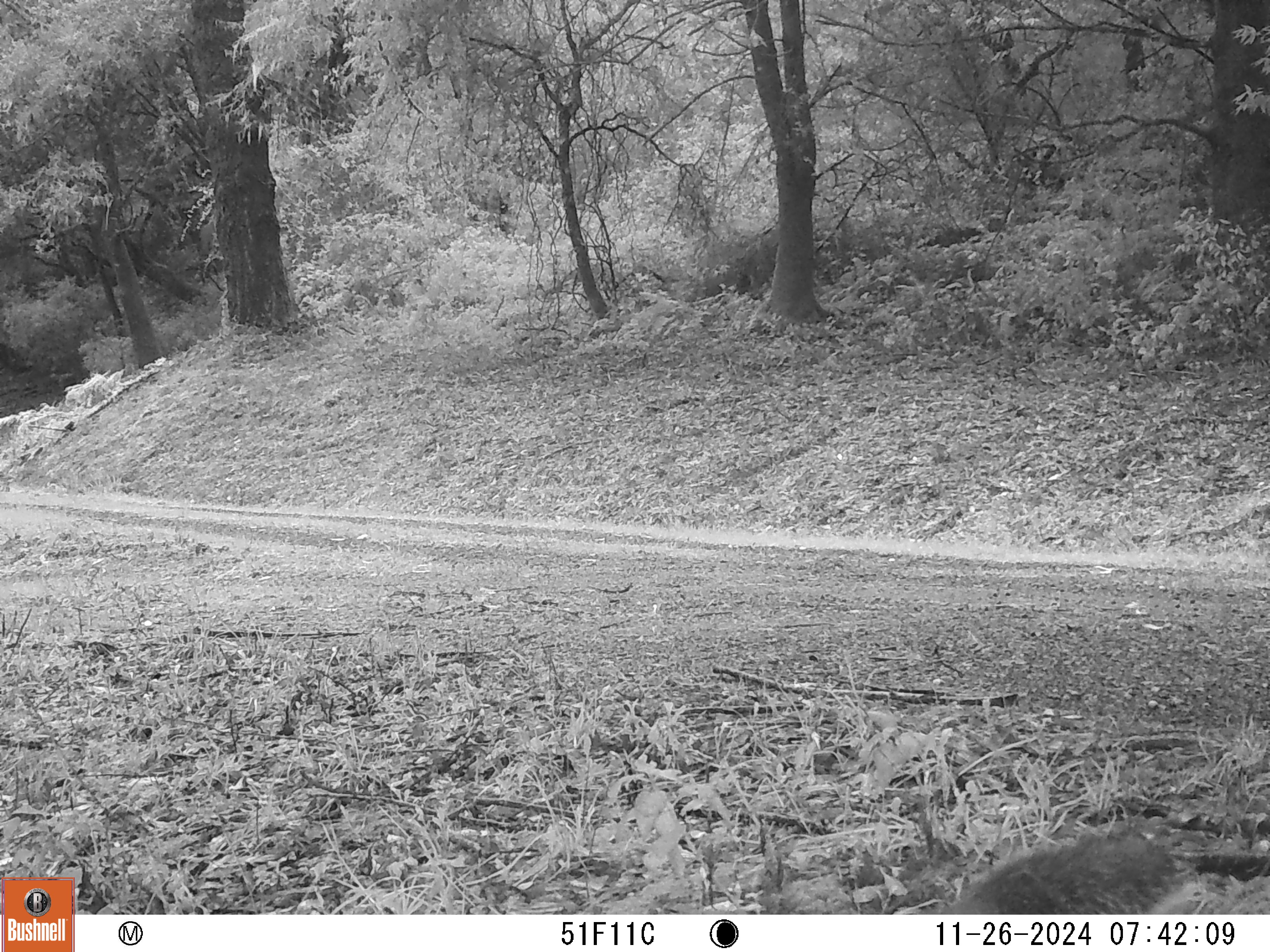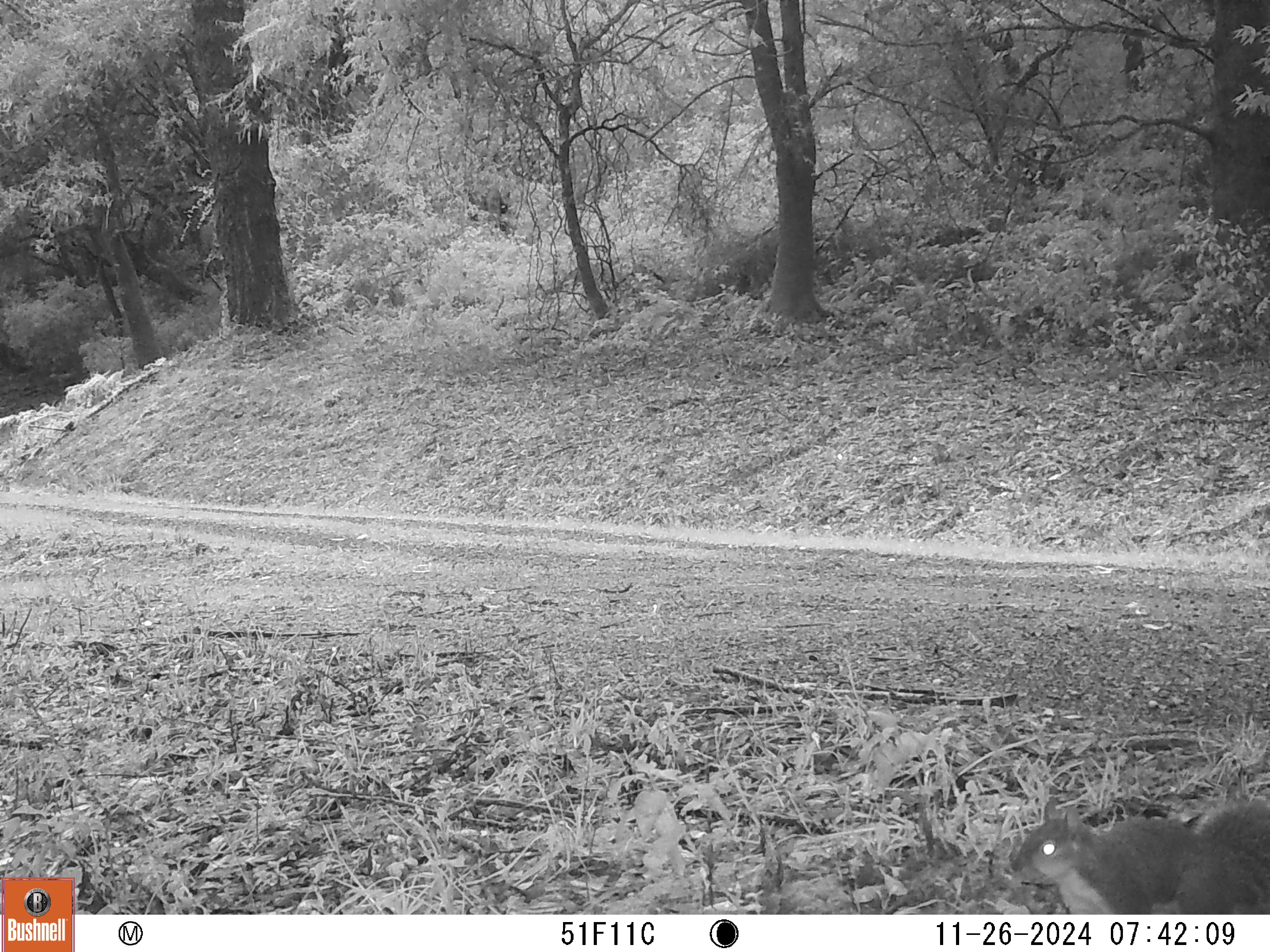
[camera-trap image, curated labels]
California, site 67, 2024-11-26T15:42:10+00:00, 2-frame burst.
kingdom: Animalia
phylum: Chordata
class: Mammalia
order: Rodentia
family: Sciuridae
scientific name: Sciuridae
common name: squirrel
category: unknown squirrel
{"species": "unknown squirrel (squirrel) (Sciuridae)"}